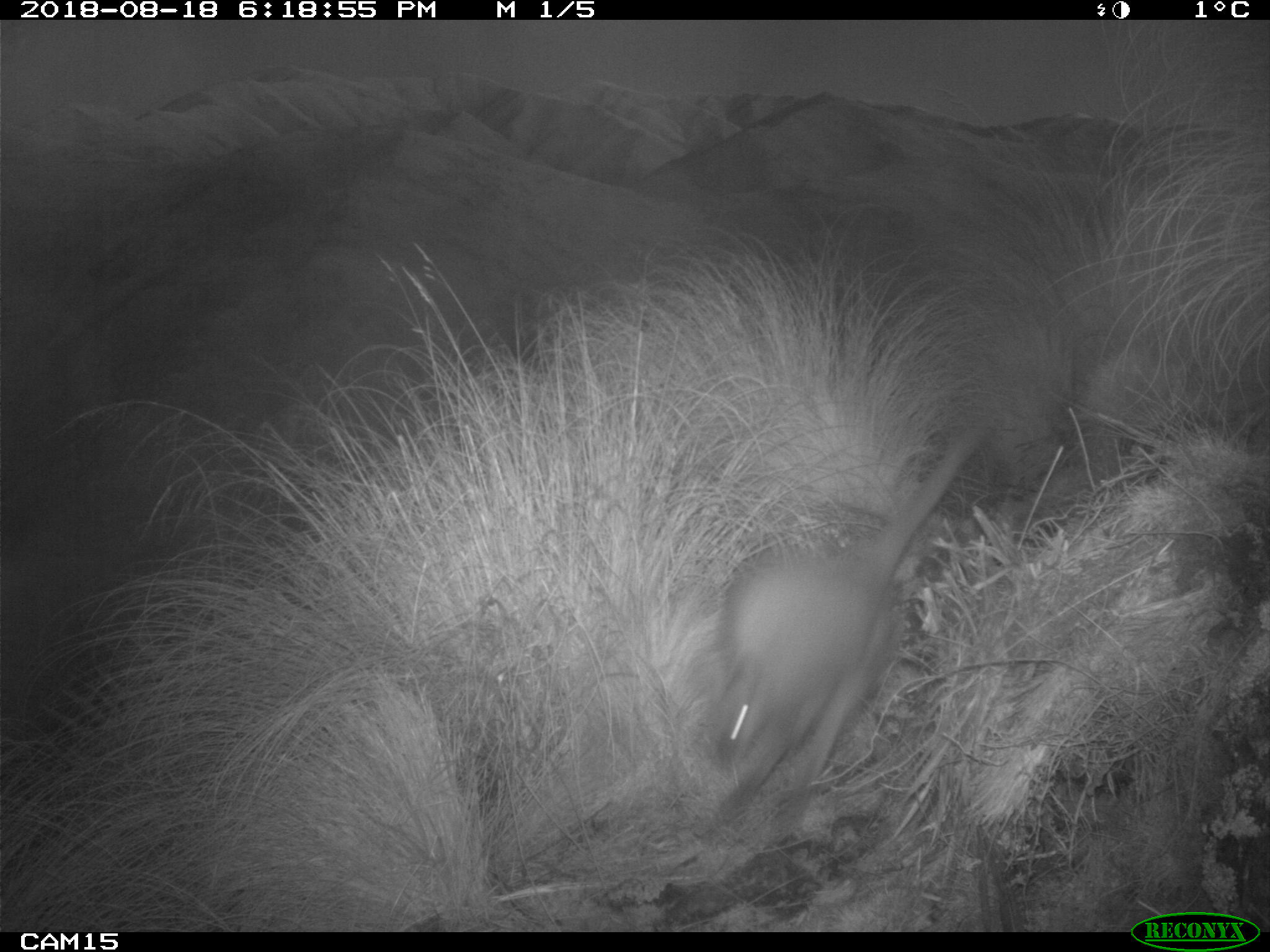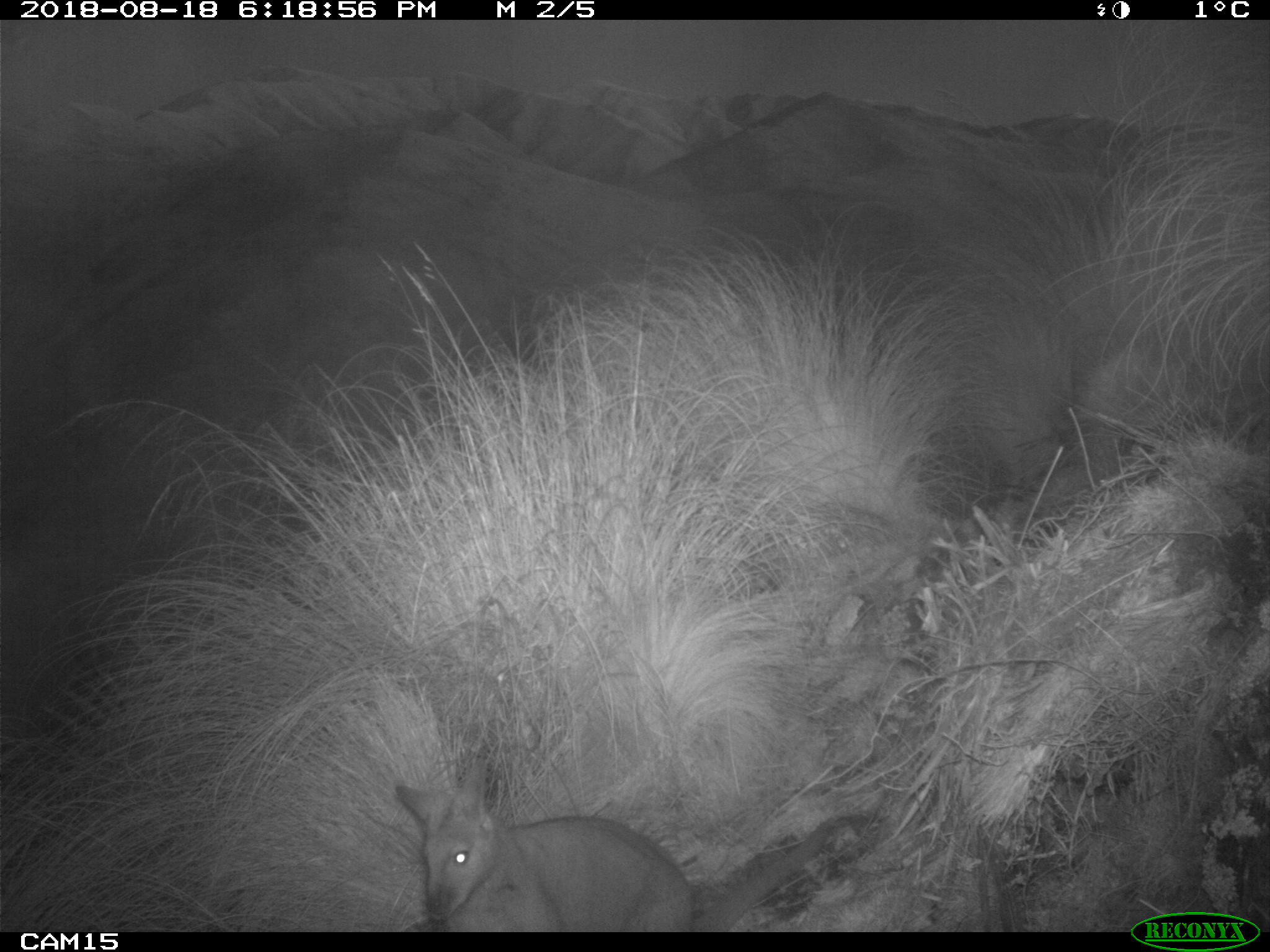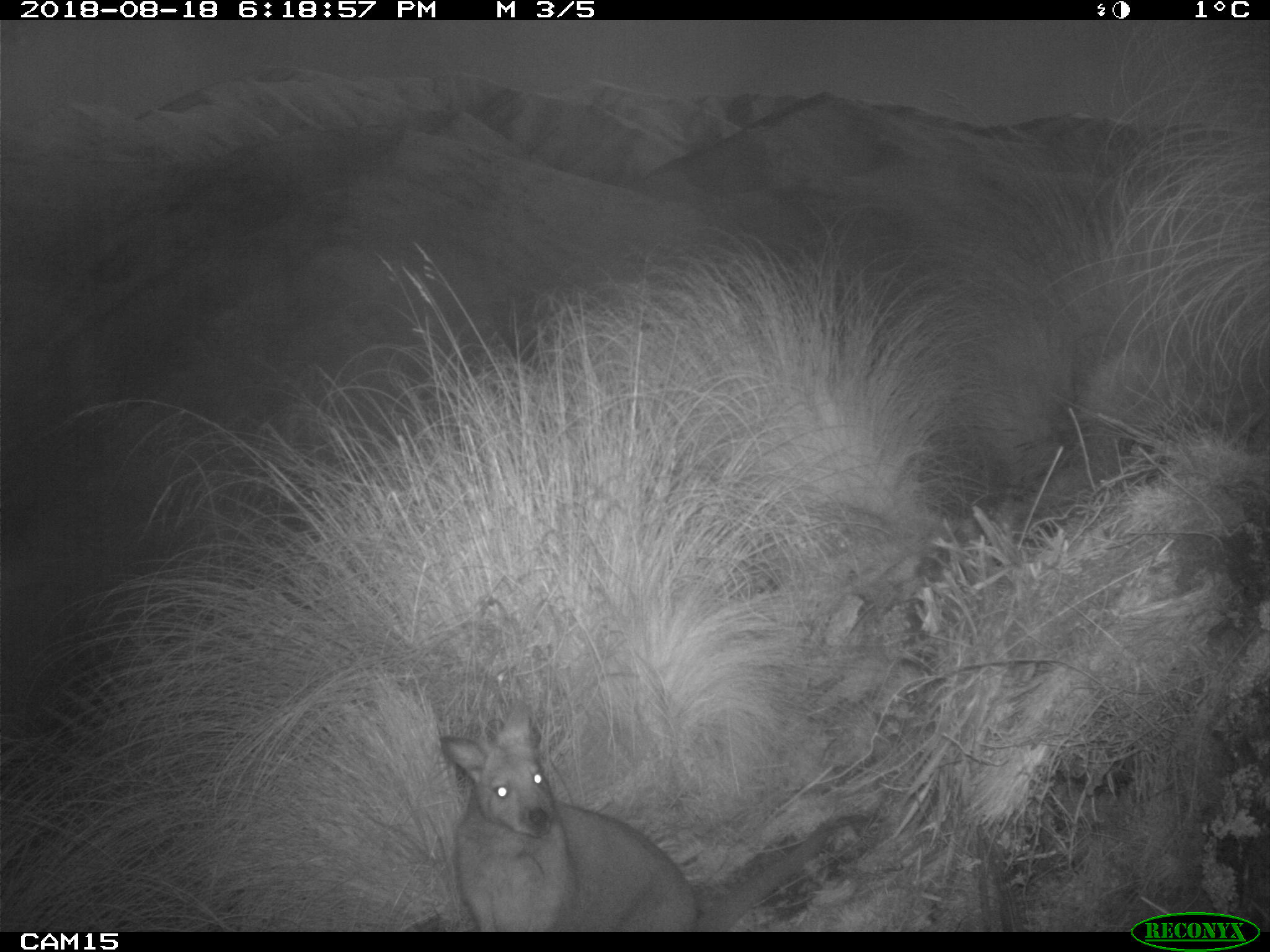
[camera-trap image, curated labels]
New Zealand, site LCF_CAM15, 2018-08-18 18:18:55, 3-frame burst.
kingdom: Animalia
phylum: Chordata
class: Mammalia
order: Diprotodontia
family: Macropodidae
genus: Notamacropus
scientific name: Notamacropus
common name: wallaby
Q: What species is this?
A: Wallaby (Notamacropus).